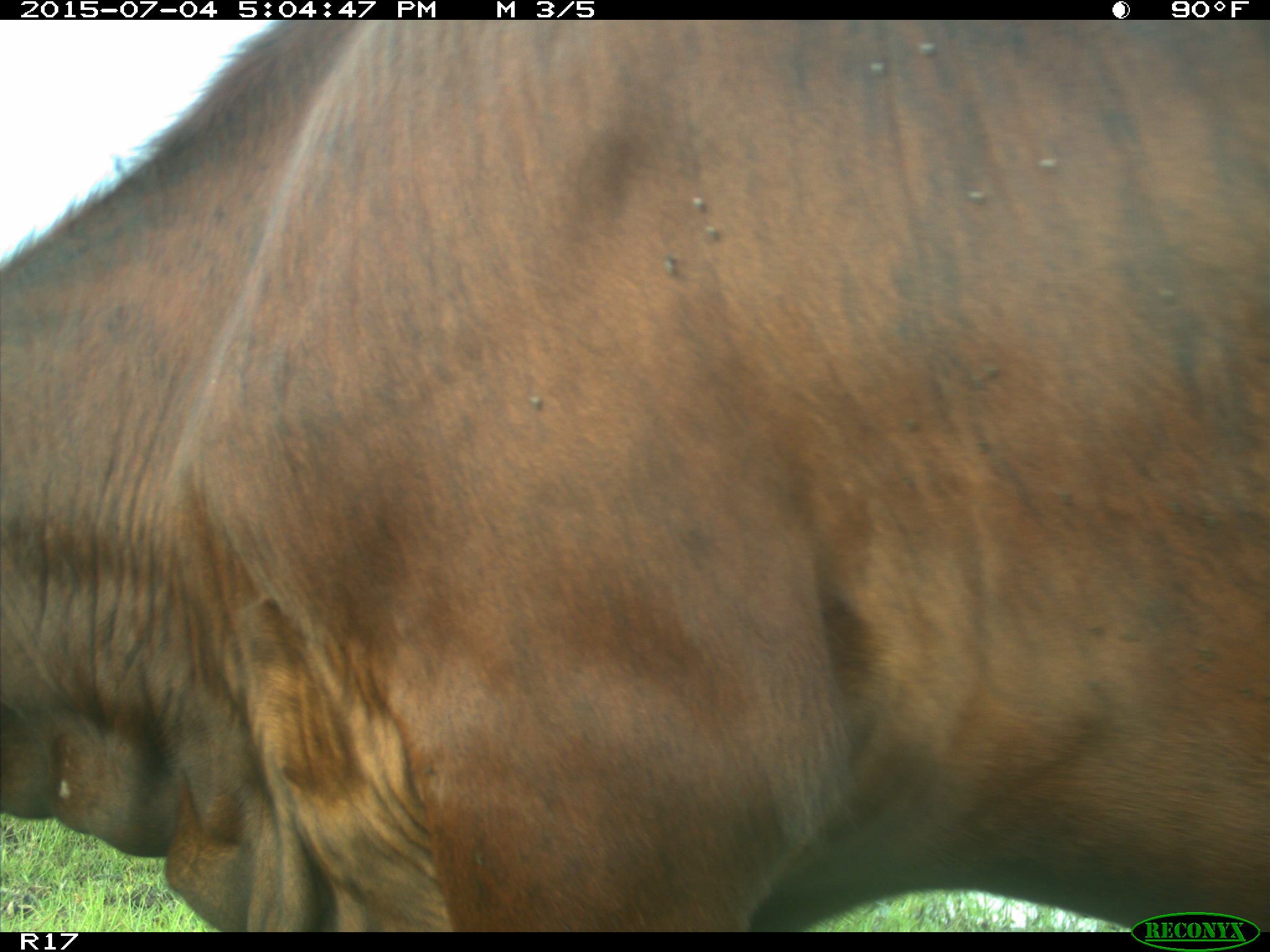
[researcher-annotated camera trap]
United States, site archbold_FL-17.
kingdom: Animalia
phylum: Chordata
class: Mammalia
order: Artiodactyla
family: Bovidae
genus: Bos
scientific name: Bos taurus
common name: domestic cow